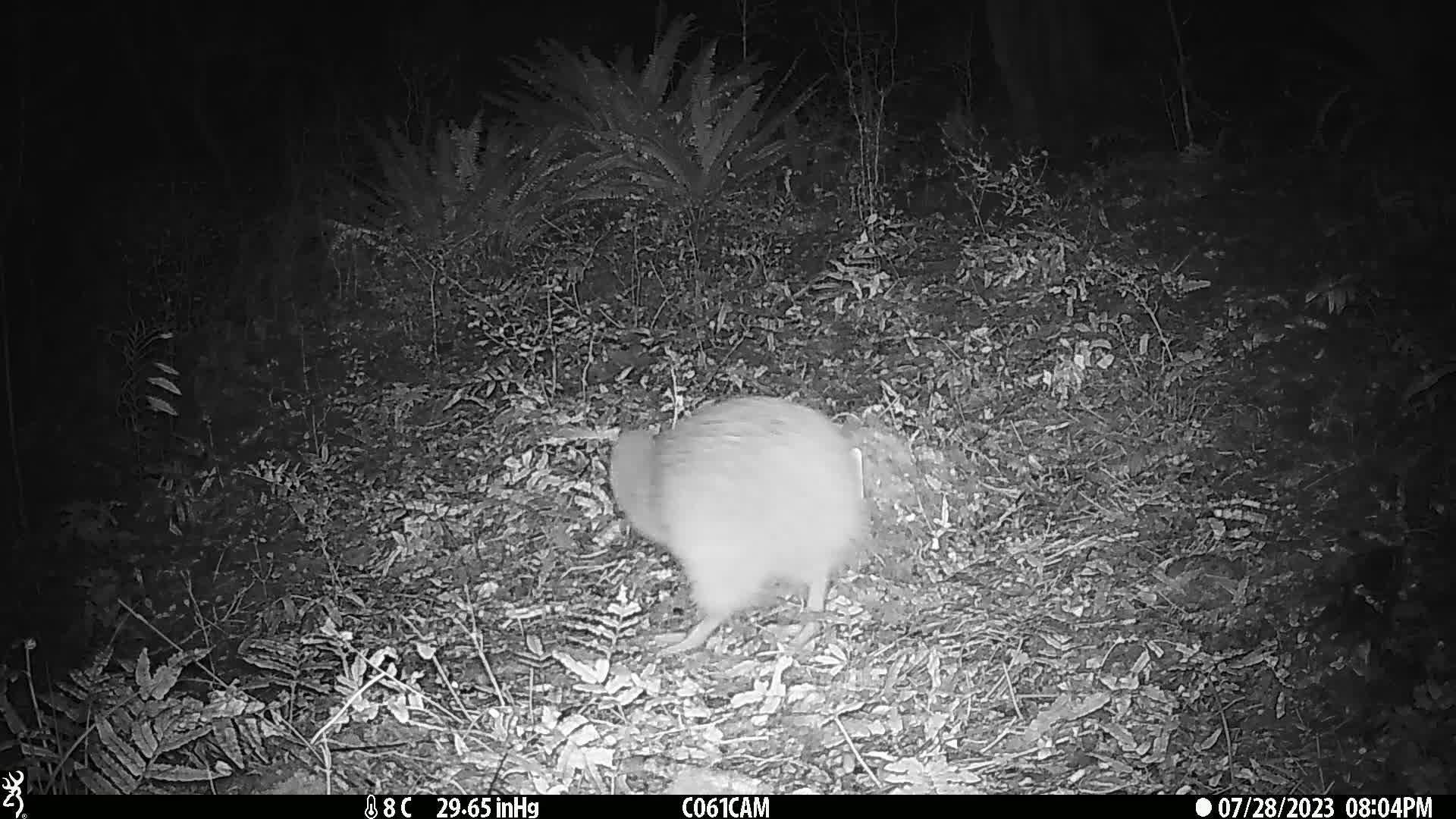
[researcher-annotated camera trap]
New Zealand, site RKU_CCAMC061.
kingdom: Animalia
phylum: Chordata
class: Aves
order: Apterygiformes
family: Apterygidae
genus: Apteryx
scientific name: Apteryx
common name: kiwi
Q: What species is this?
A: Kiwi (Apteryx).